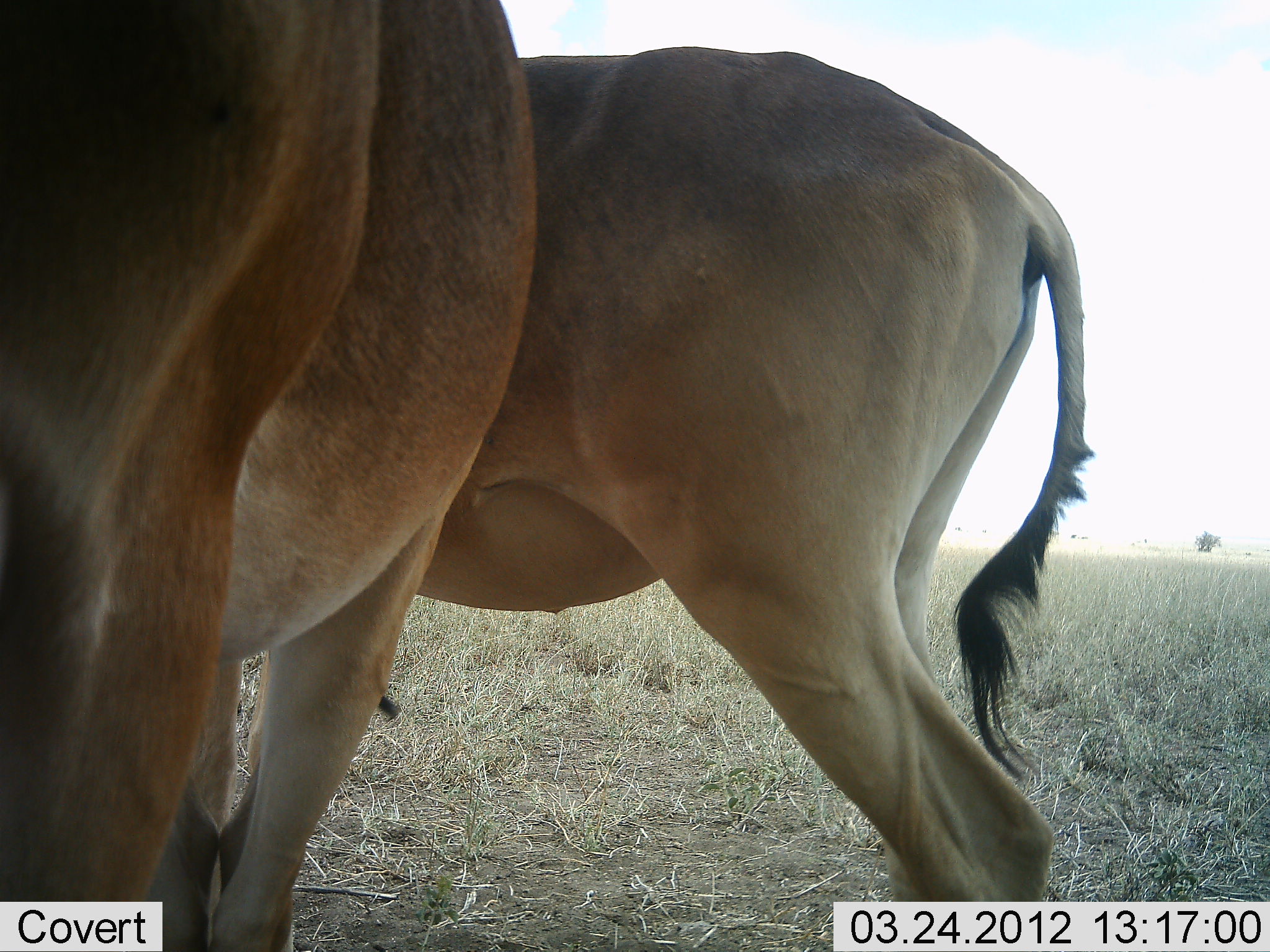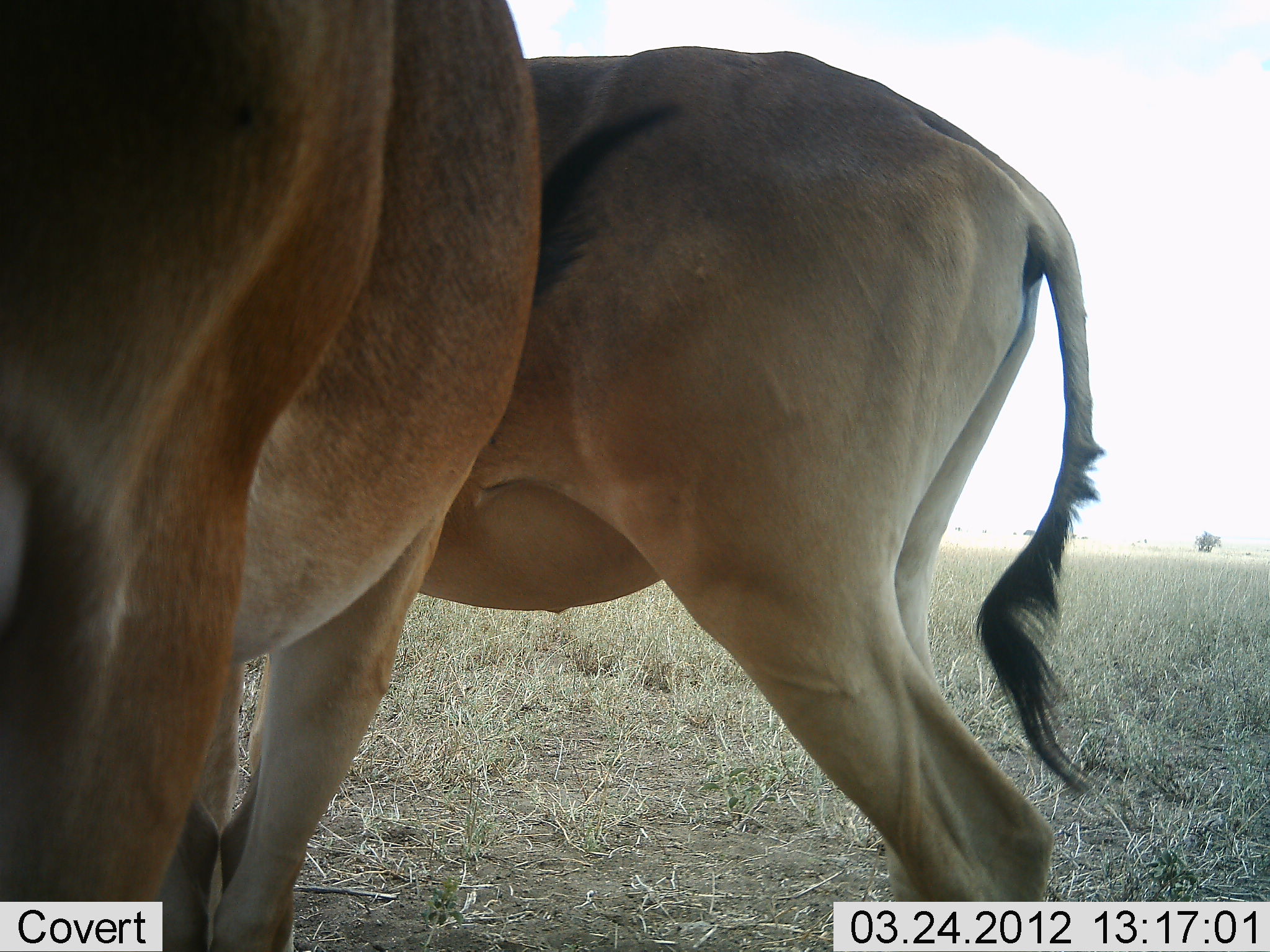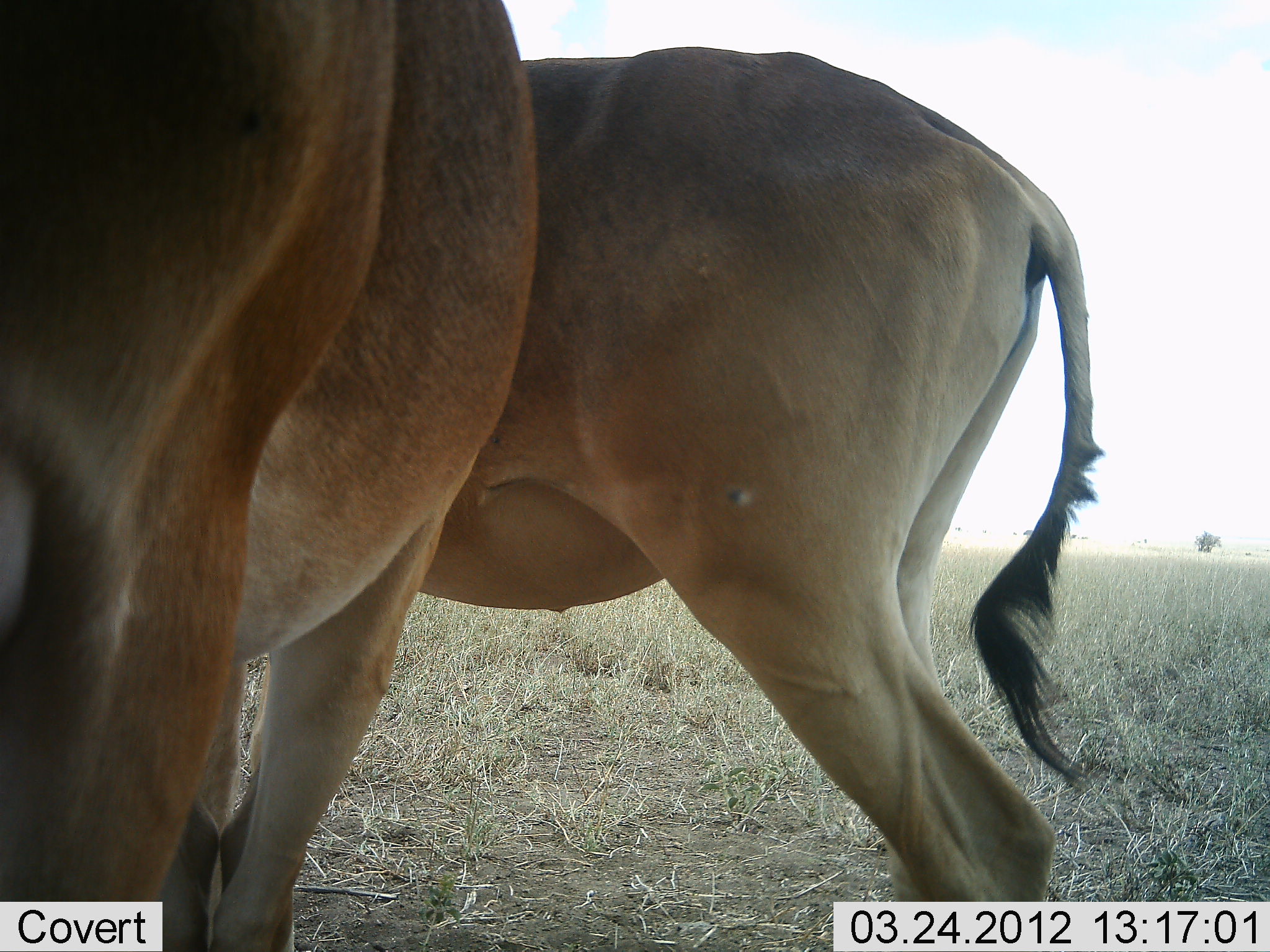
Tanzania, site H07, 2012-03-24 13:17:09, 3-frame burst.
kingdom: Animalia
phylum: Chordata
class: Mammalia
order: Artiodactyla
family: Bovidae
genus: Alcelaphus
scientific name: Alcelaphus buselaphus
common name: hartebeest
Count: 2.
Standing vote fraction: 91%.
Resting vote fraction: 0%.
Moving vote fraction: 0%.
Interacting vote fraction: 4%.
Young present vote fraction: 0%.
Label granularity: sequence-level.